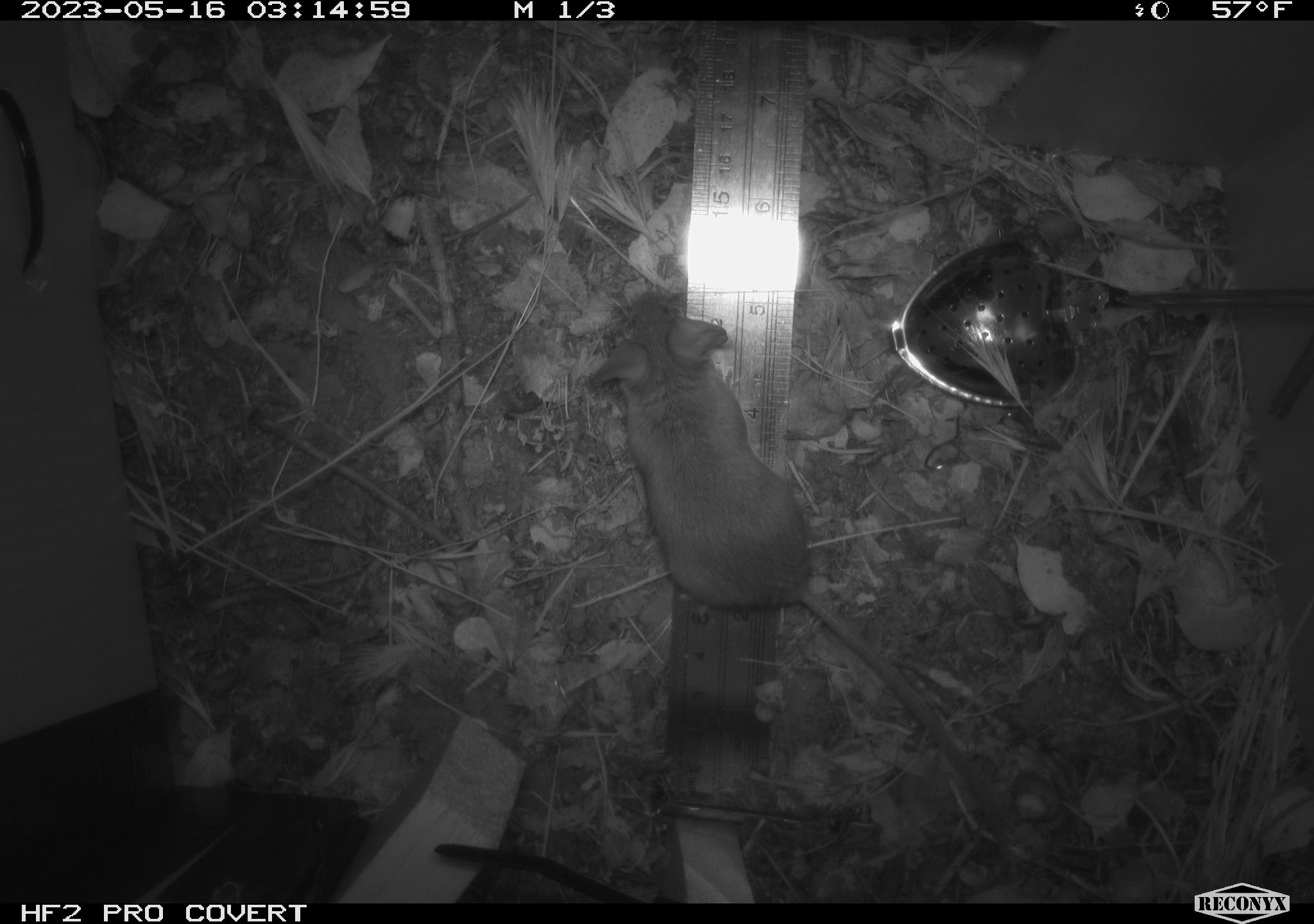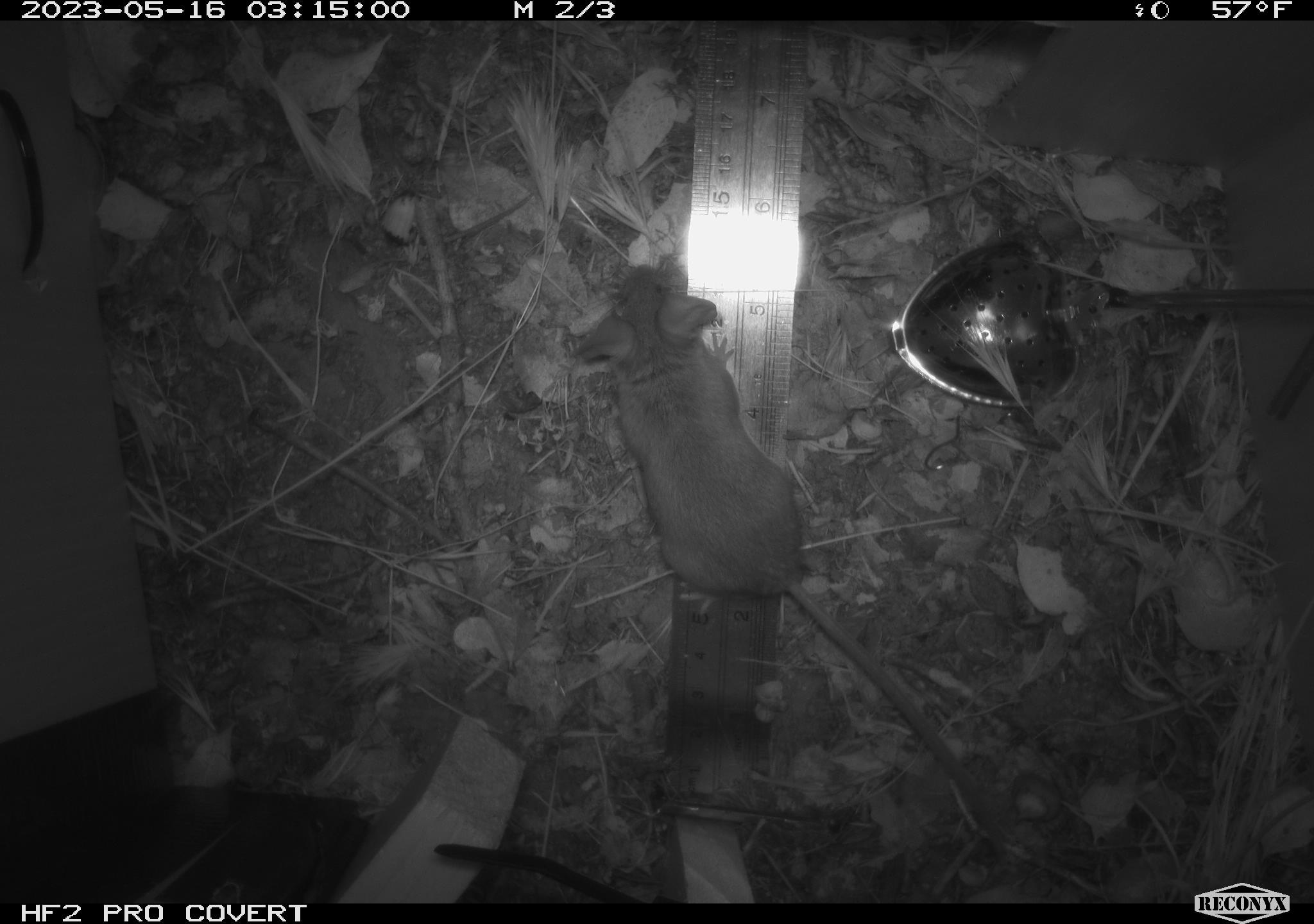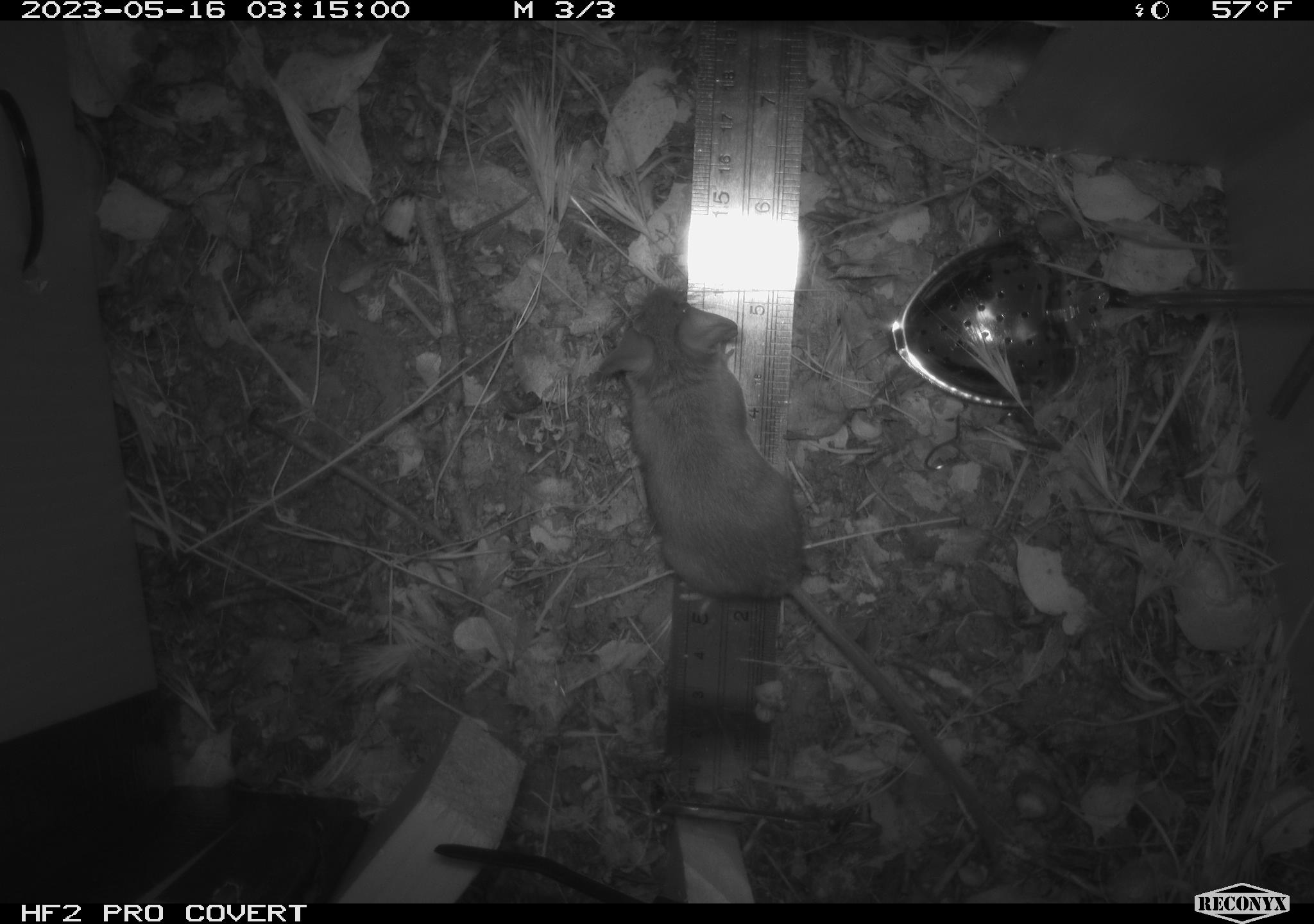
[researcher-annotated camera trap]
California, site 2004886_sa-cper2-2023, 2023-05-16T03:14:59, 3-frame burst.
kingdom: Animalia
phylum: Chordata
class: Mammalia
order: Rodentia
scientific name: Rodentia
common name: mouse species